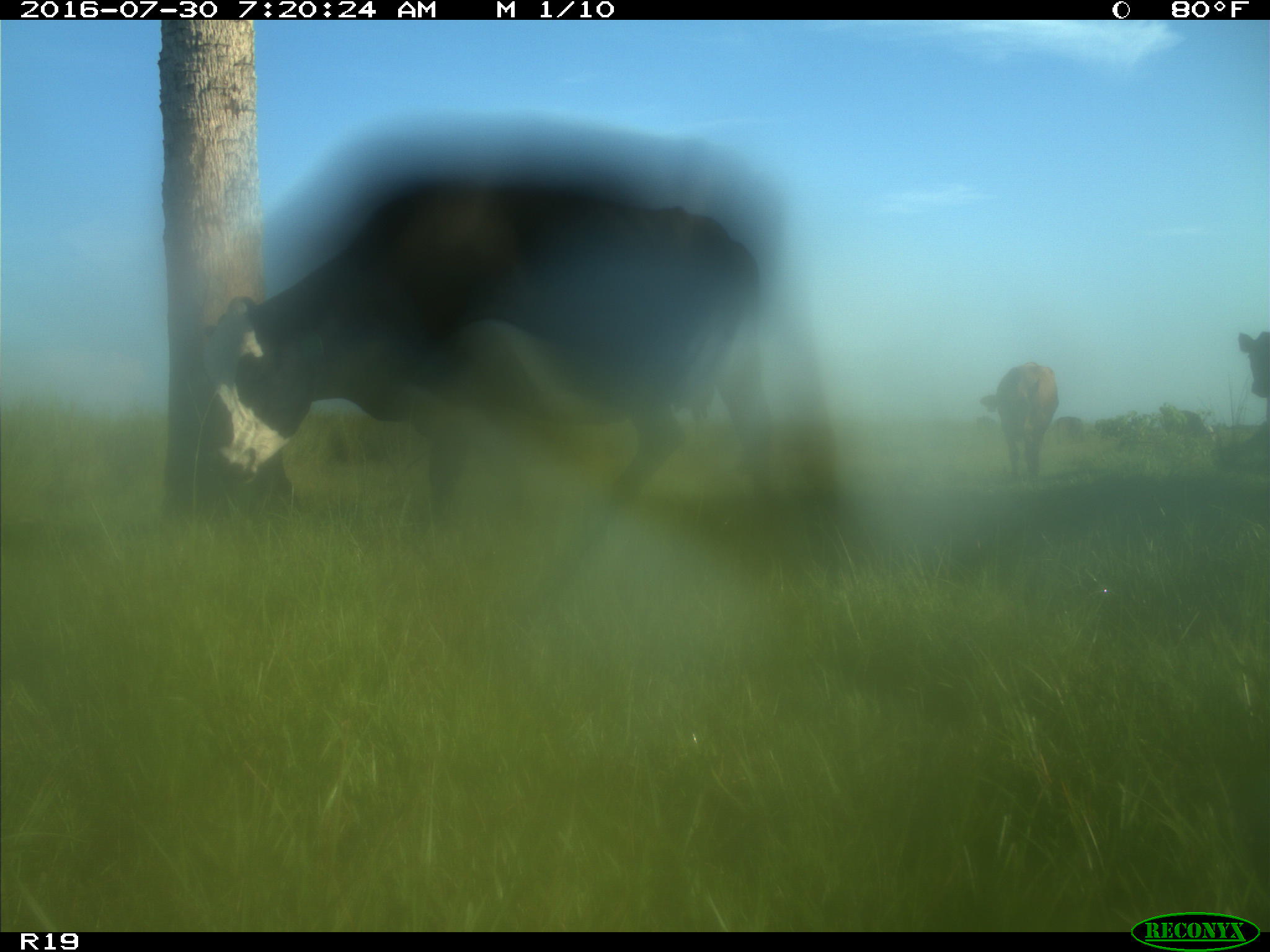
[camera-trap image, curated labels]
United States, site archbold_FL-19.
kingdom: Animalia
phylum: Chordata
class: Mammalia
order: Artiodactyla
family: Bovidae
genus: Bos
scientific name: Bos taurus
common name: domestic cow